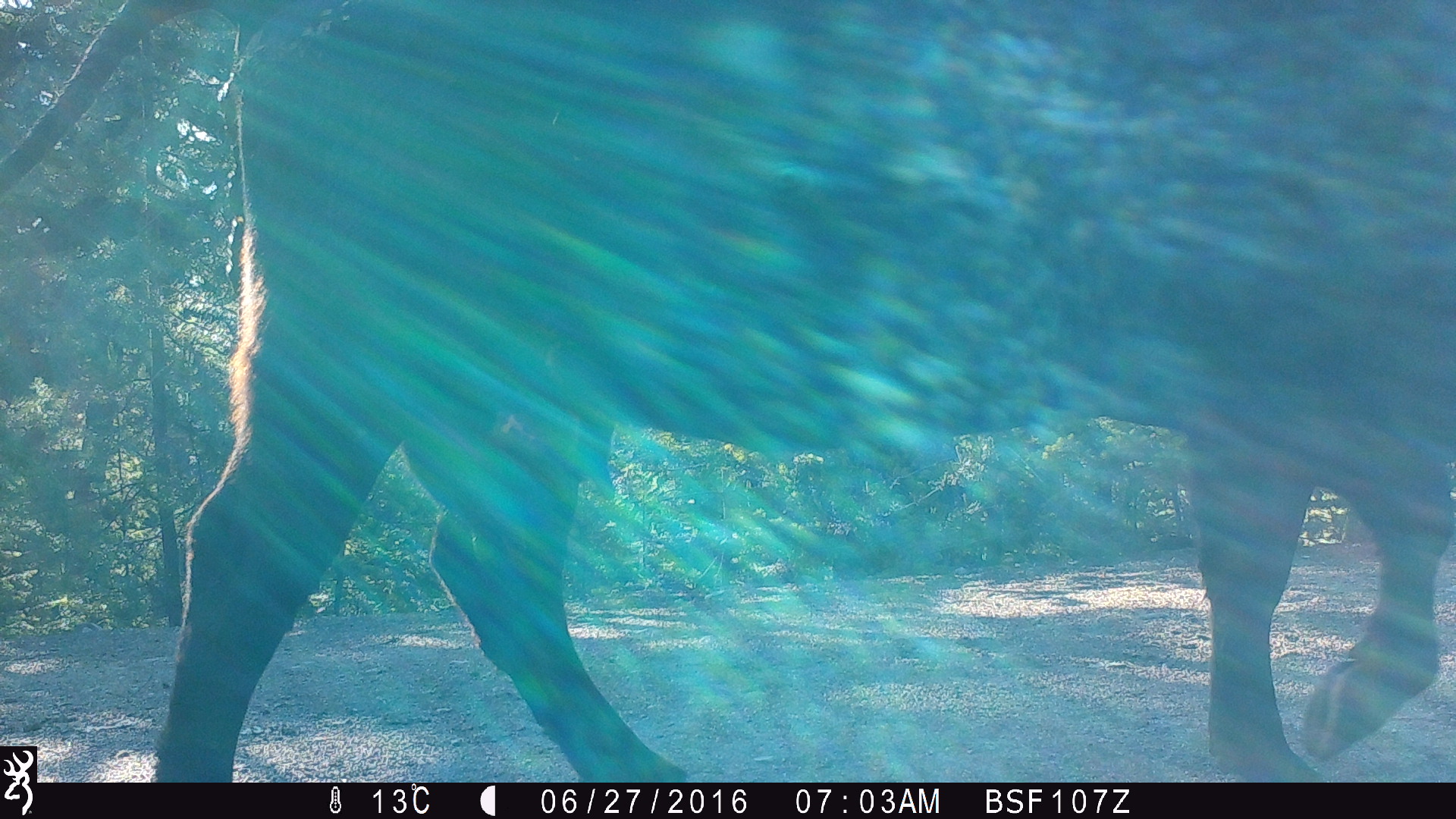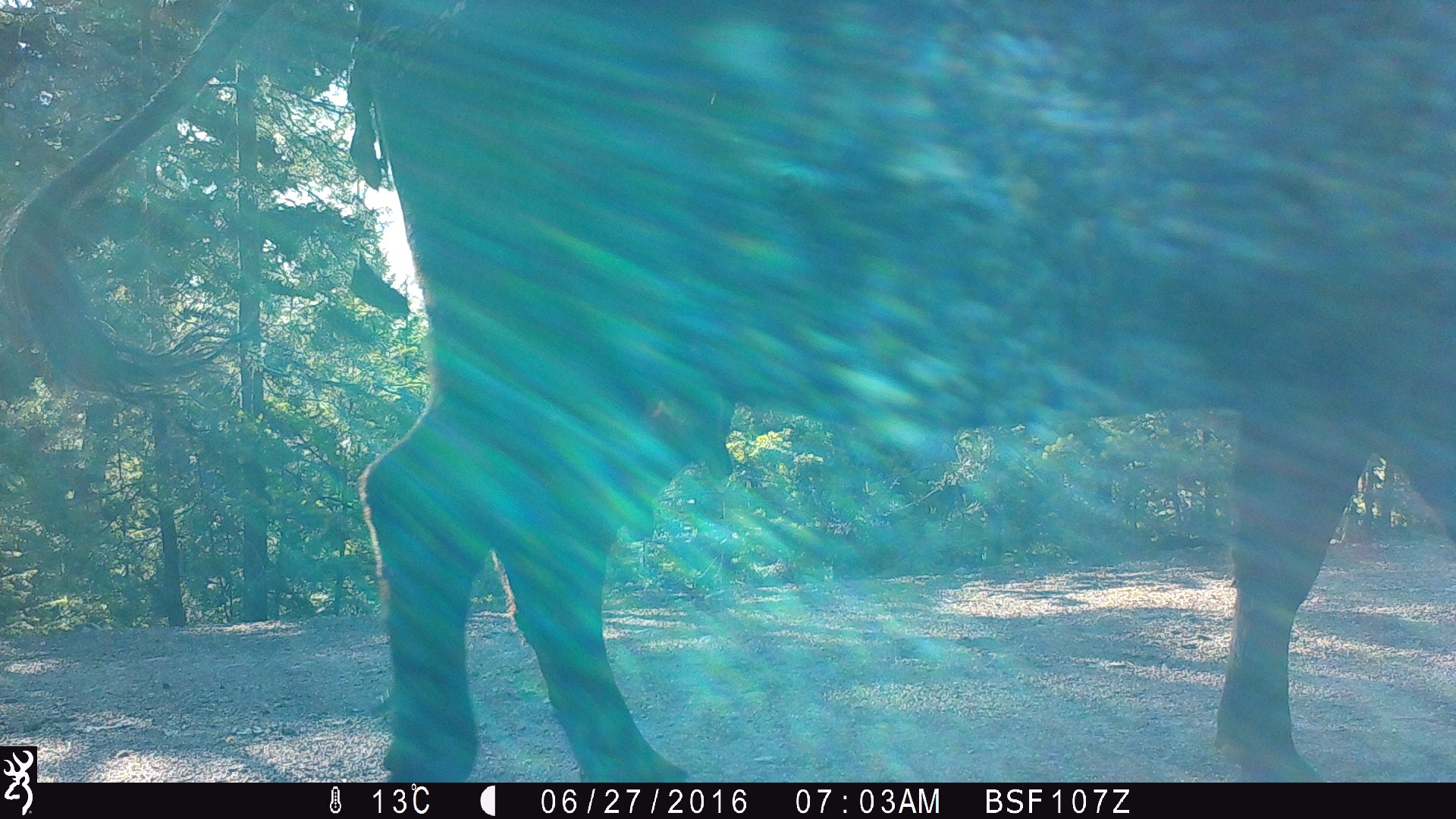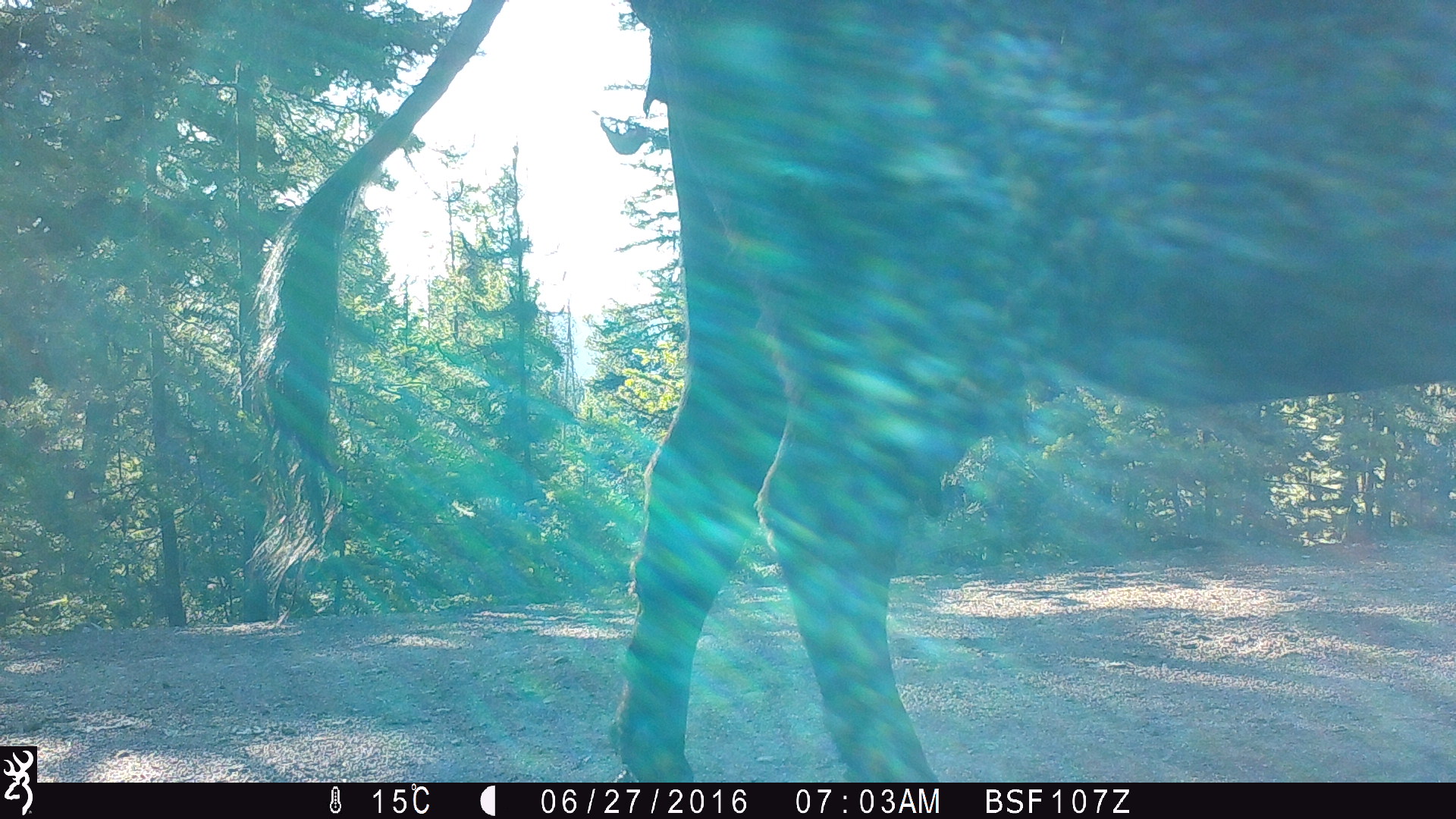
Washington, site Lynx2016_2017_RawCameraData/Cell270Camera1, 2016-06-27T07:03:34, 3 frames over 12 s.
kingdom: Animalia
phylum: Chordata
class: Mammalia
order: Artiodactyla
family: Bovidae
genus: Bos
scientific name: Bos taurus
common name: domestic cattle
Domestic cattle (Bos taurus). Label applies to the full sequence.